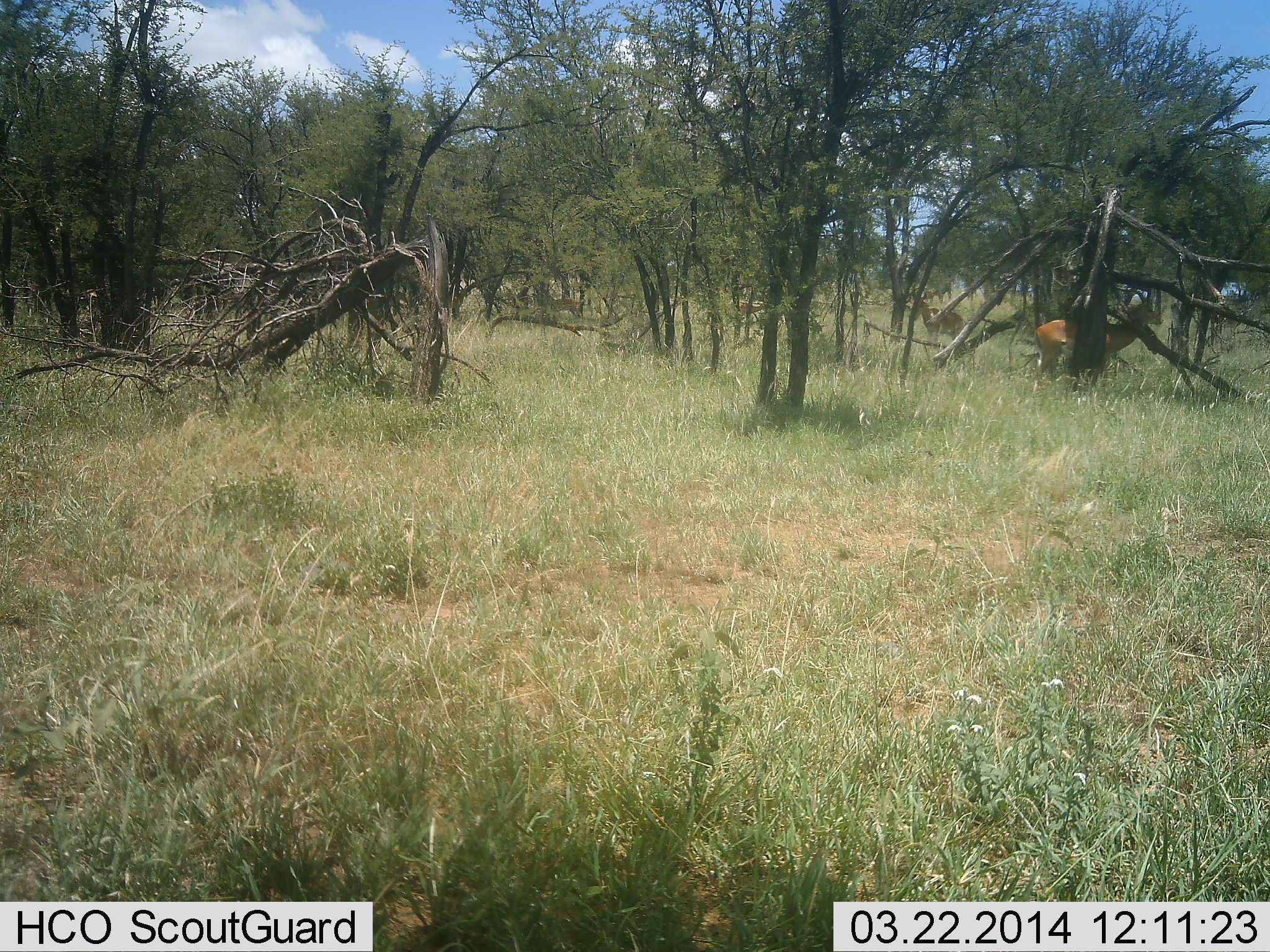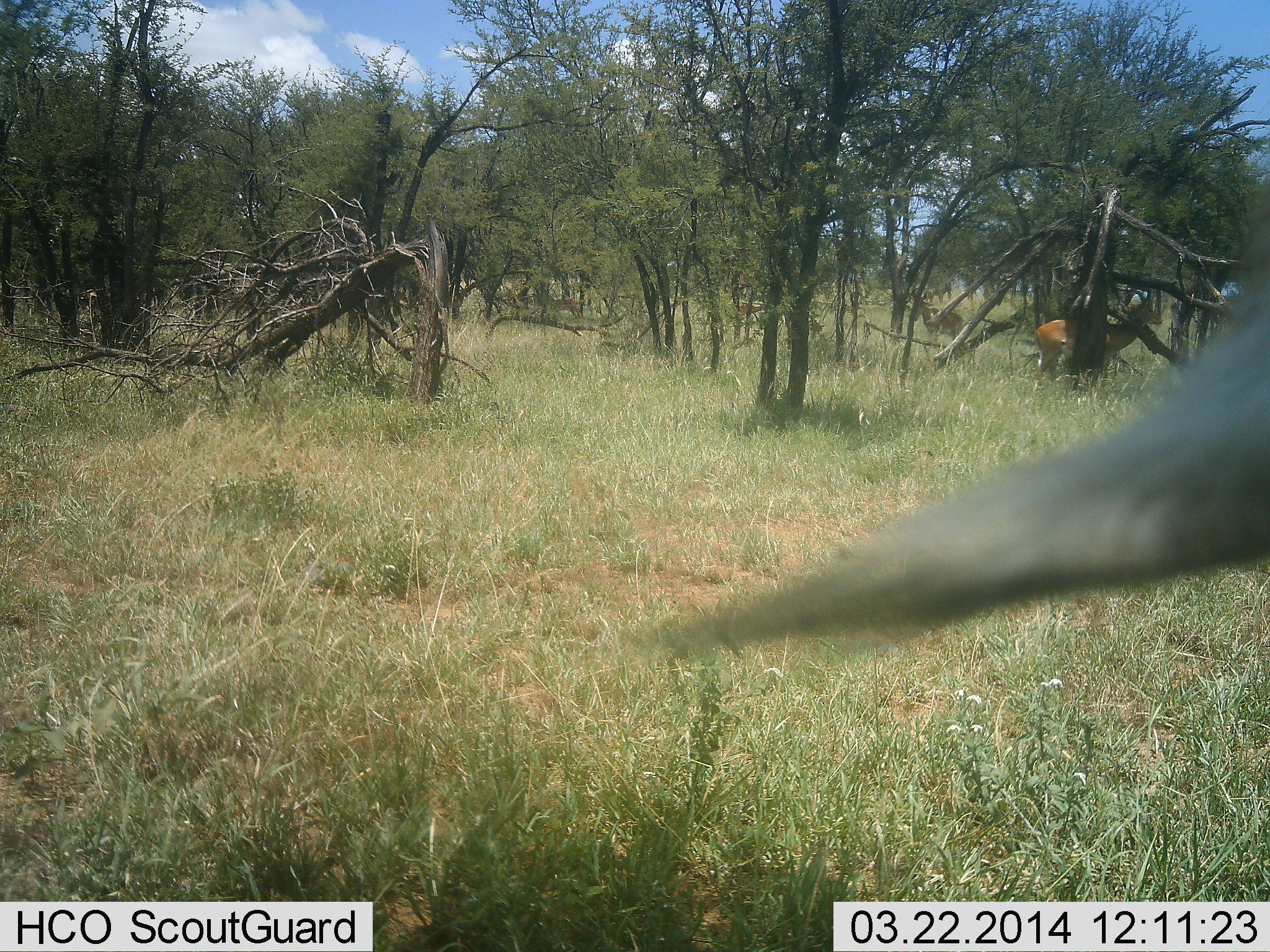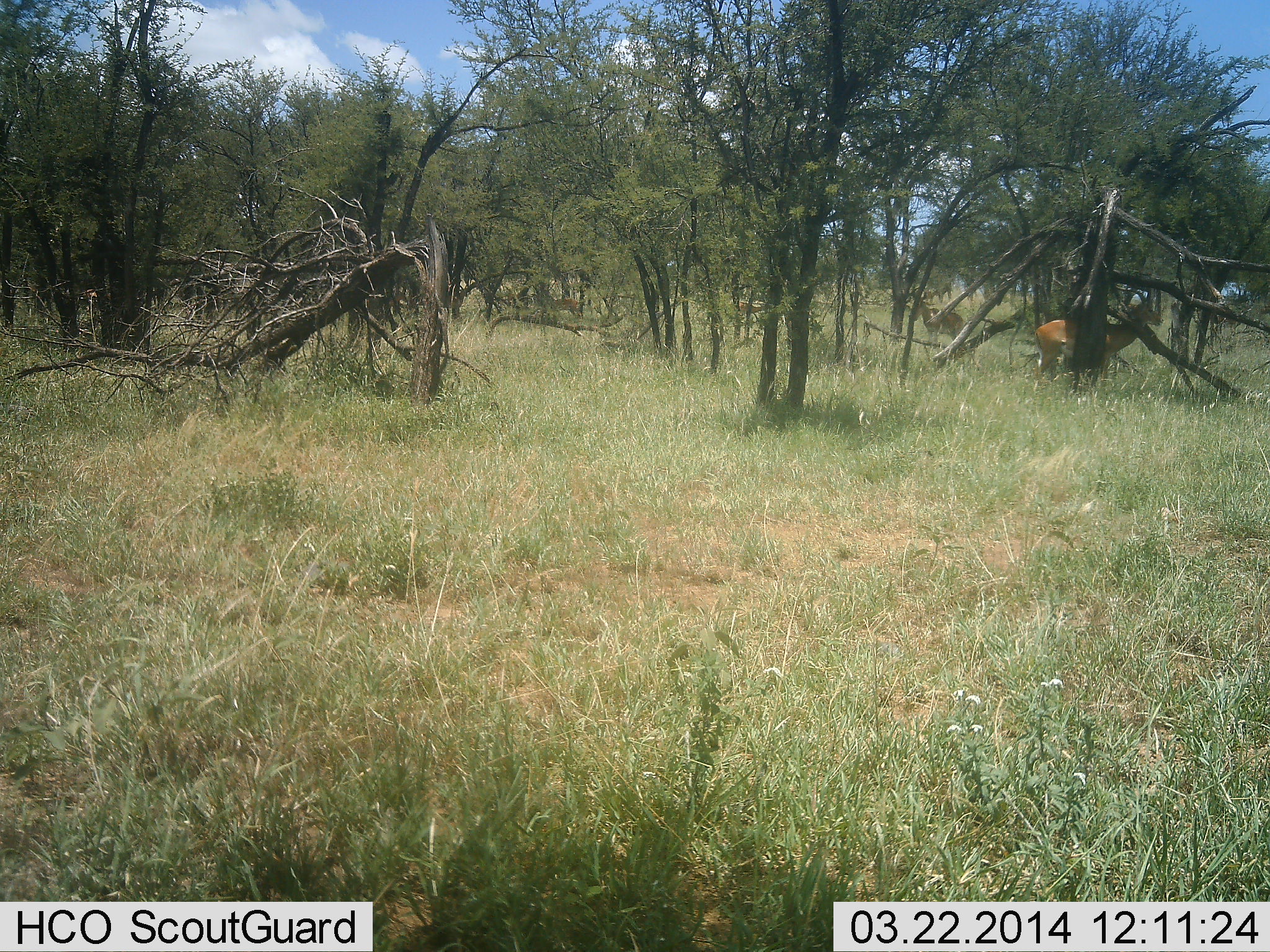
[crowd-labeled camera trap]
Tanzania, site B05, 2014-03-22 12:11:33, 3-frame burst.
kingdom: Animalia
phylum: Chordata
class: Mammalia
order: Artiodactyla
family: Bovidae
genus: Aepyceros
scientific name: Aepyceros melampus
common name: impala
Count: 1.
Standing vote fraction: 91%.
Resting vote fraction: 0%.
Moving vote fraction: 9%.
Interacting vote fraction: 0%.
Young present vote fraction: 0%.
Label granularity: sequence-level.